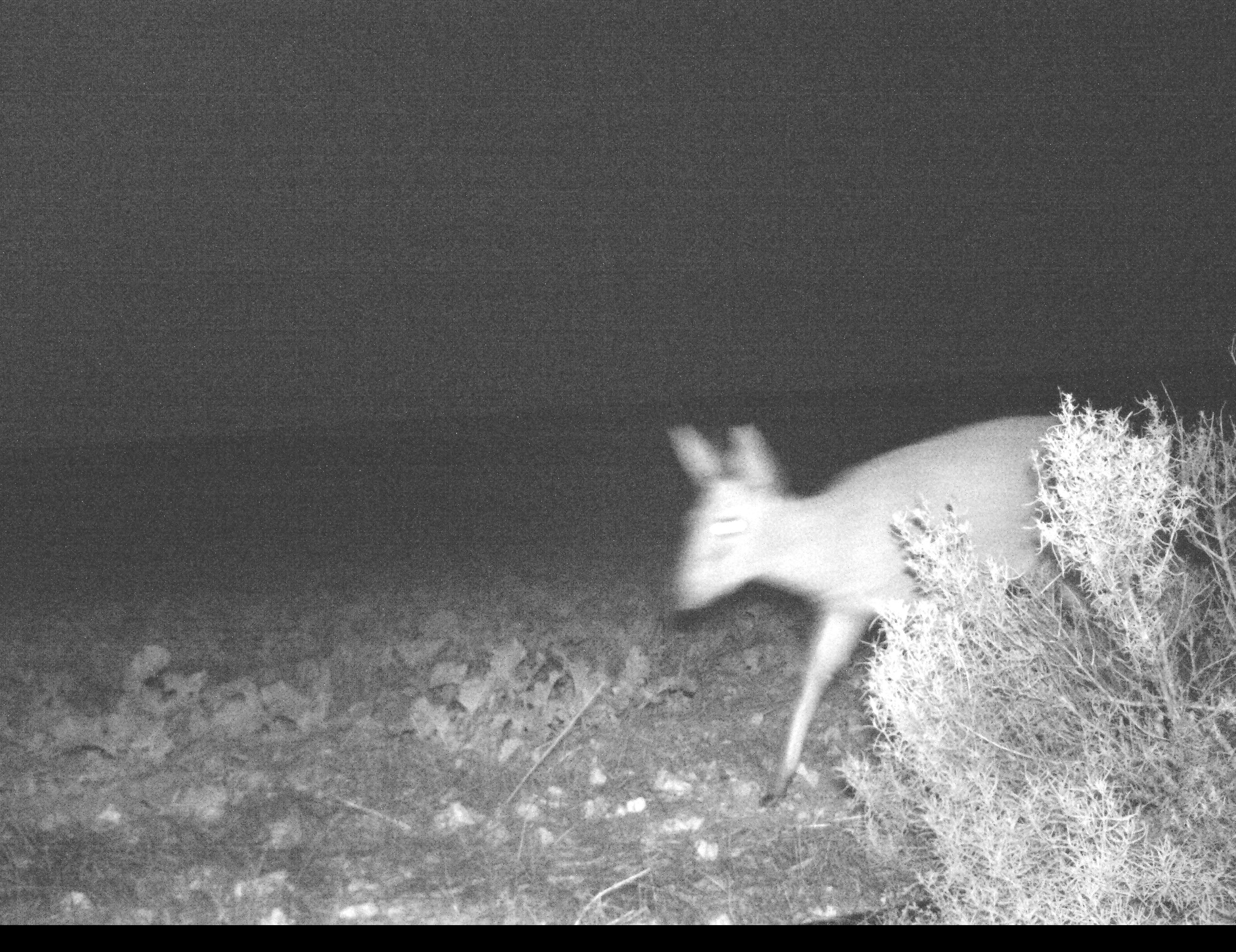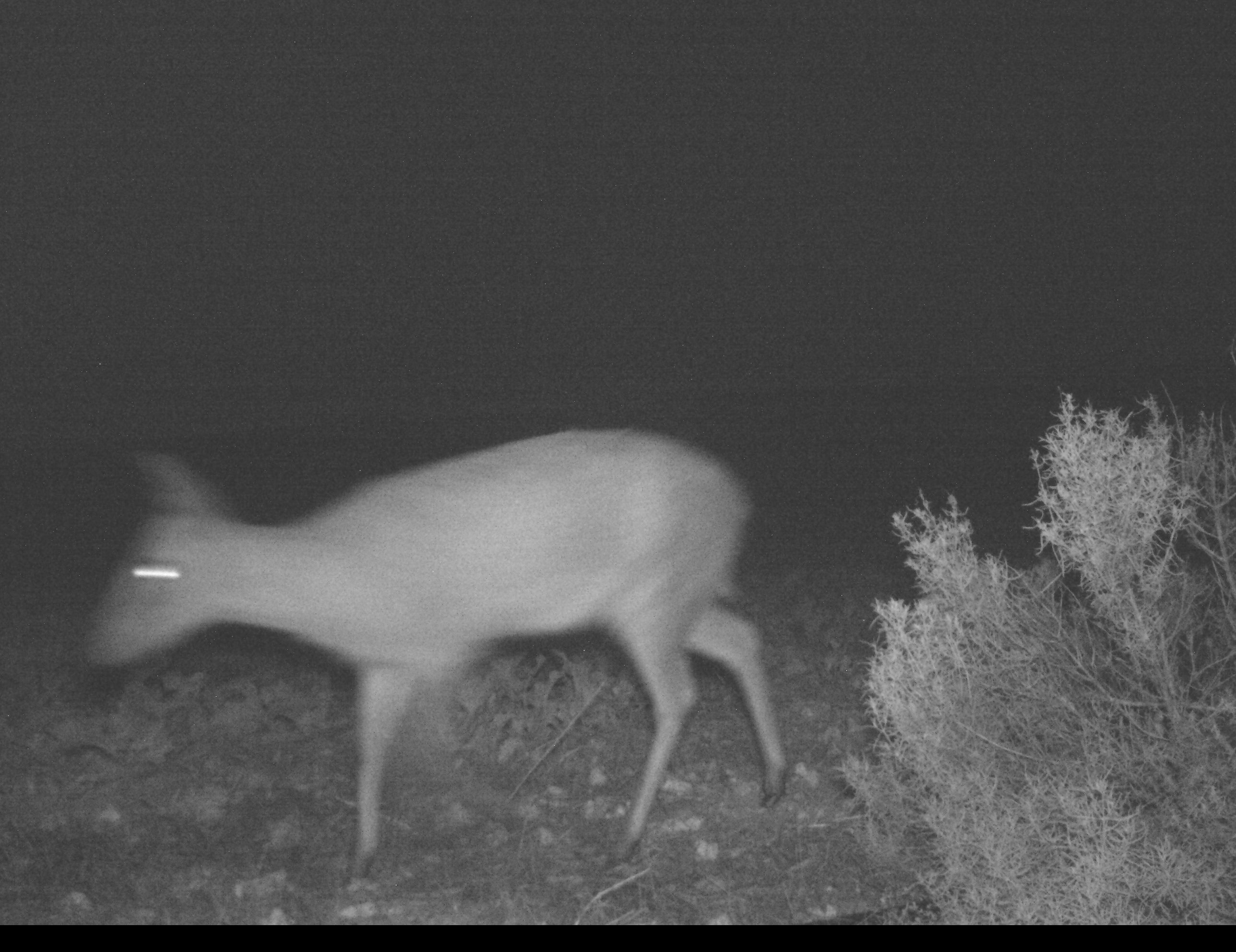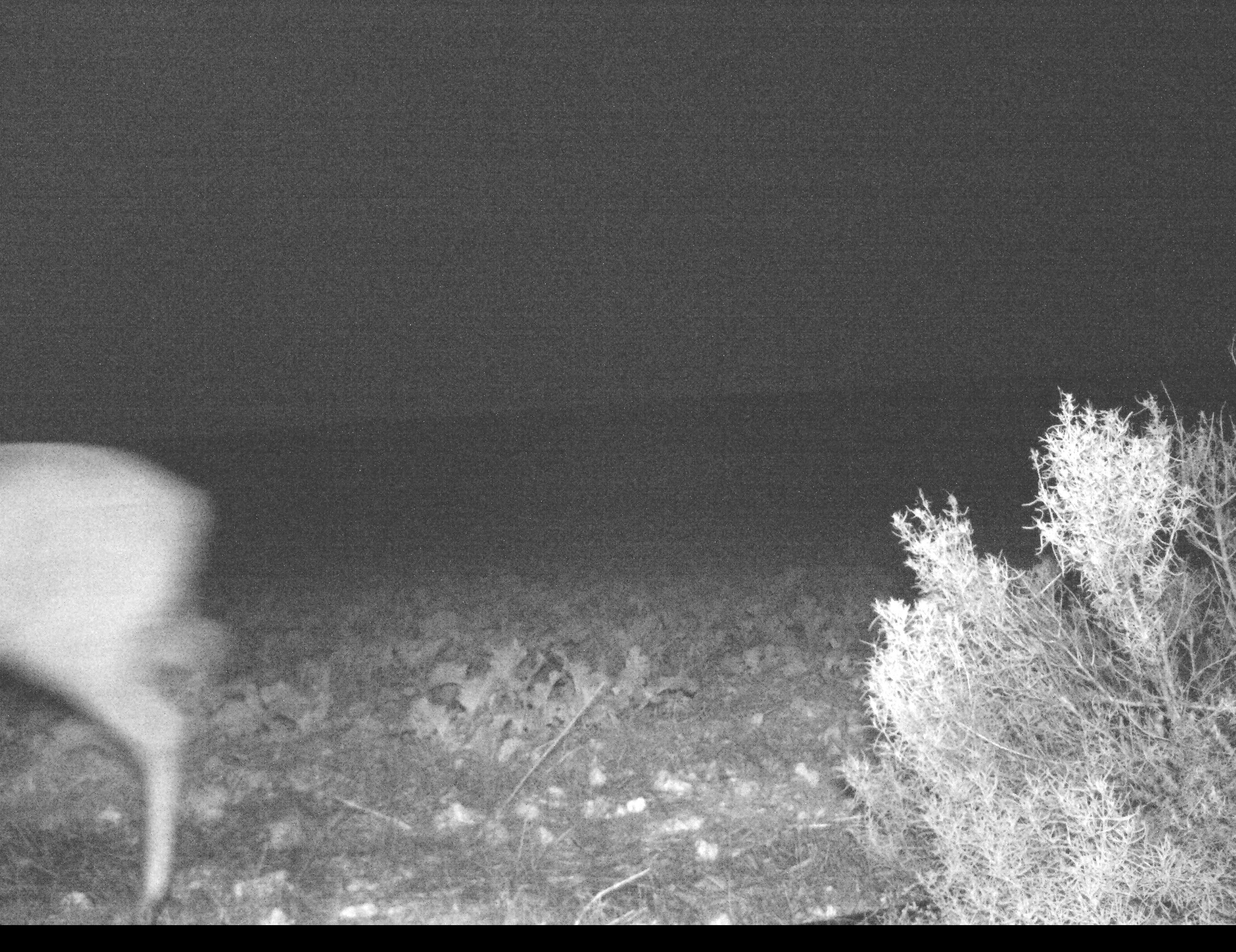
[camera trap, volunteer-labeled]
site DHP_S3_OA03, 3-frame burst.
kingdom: Animalia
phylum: Chordata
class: Mammalia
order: Artiodactyla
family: Bovidae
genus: Sylvicapra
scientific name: Sylvicapra grimmia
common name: common duiker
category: duikercommongrey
Duikercommongrey (common duiker) (Sylvicapra grimmia), count 1. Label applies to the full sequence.